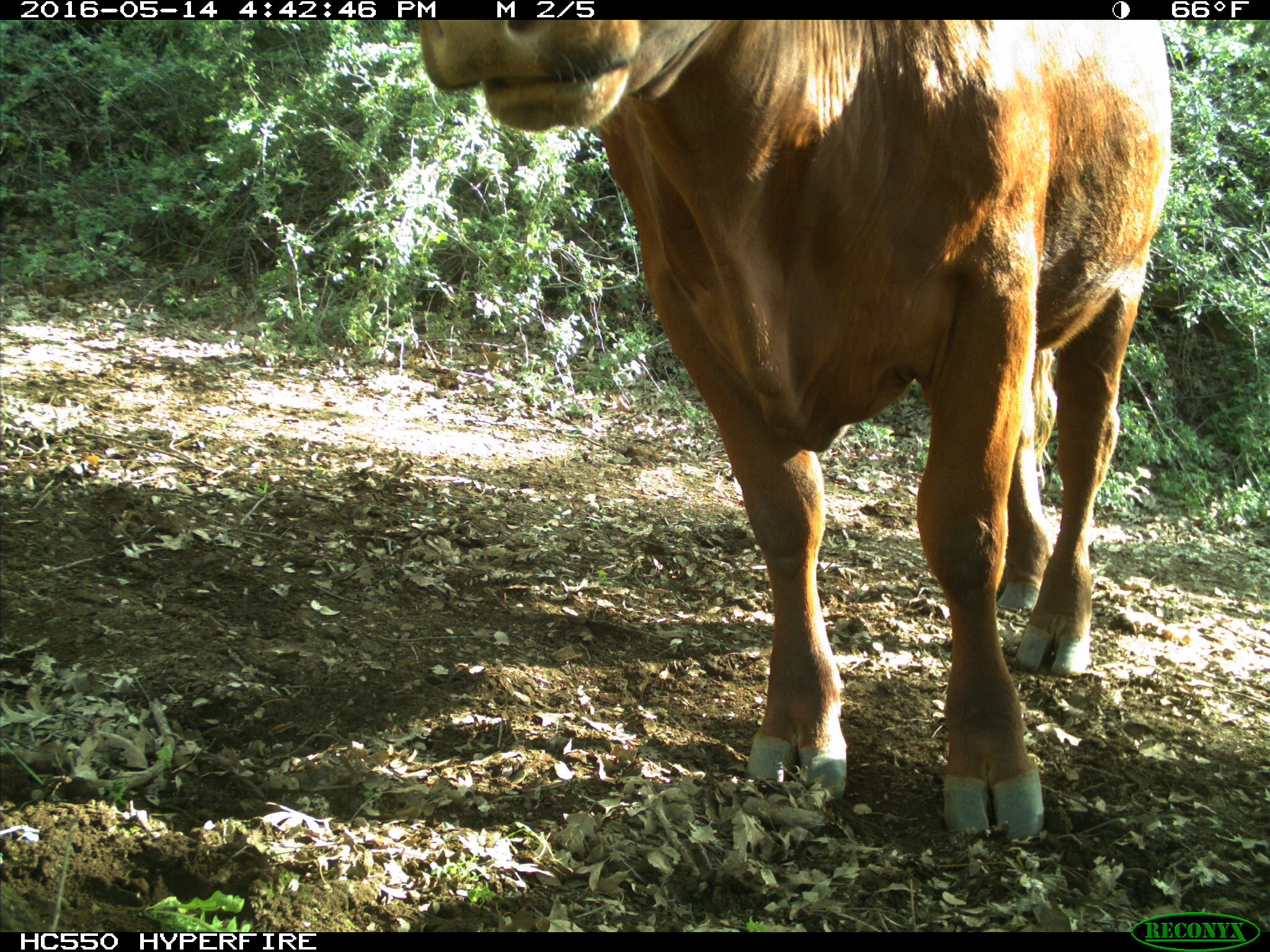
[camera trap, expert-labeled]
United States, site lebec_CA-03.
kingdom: Animalia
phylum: Chordata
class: Mammalia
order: Artiodactyla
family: Bovidae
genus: Bos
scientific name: Bos taurus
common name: domestic cow